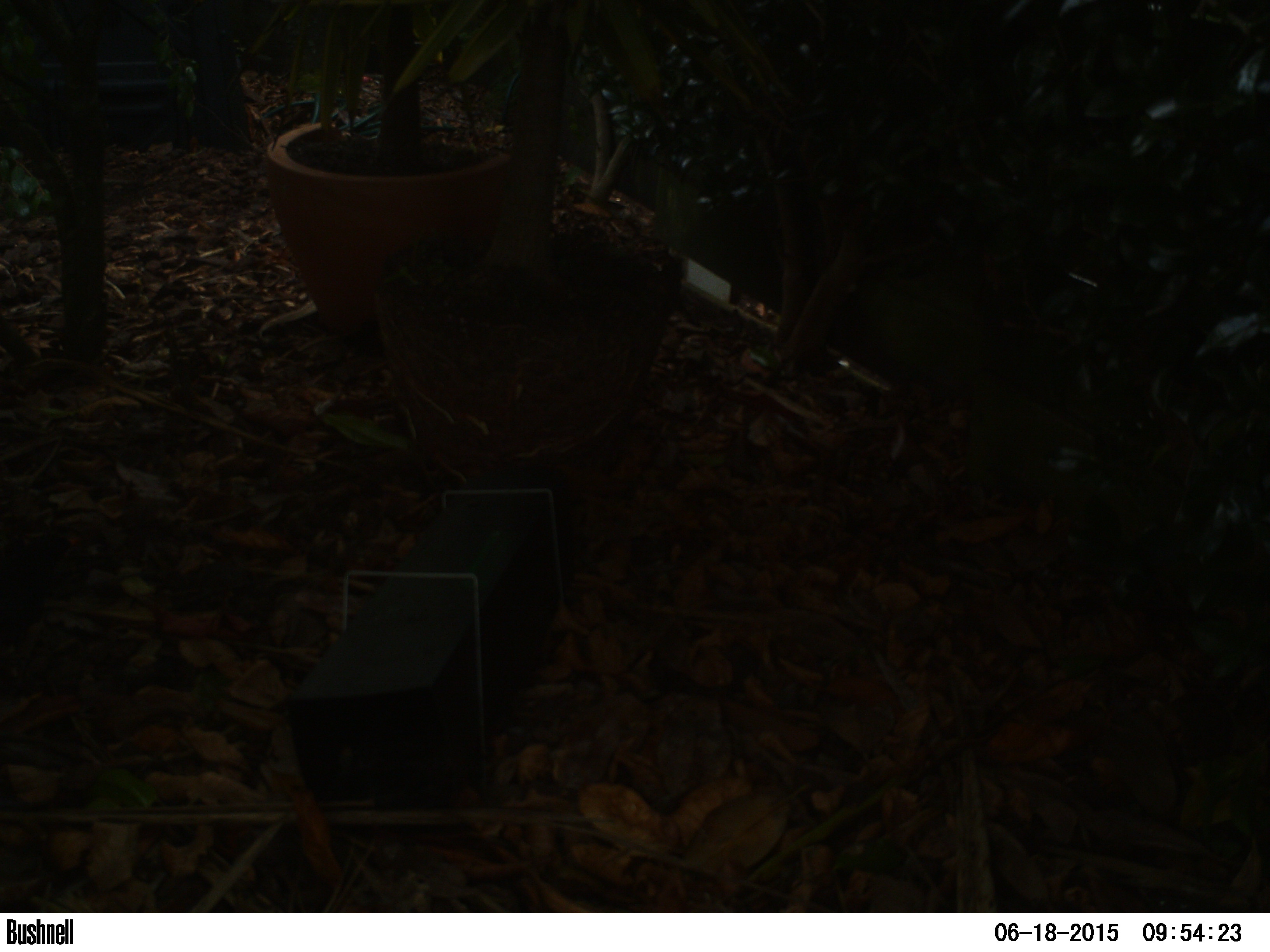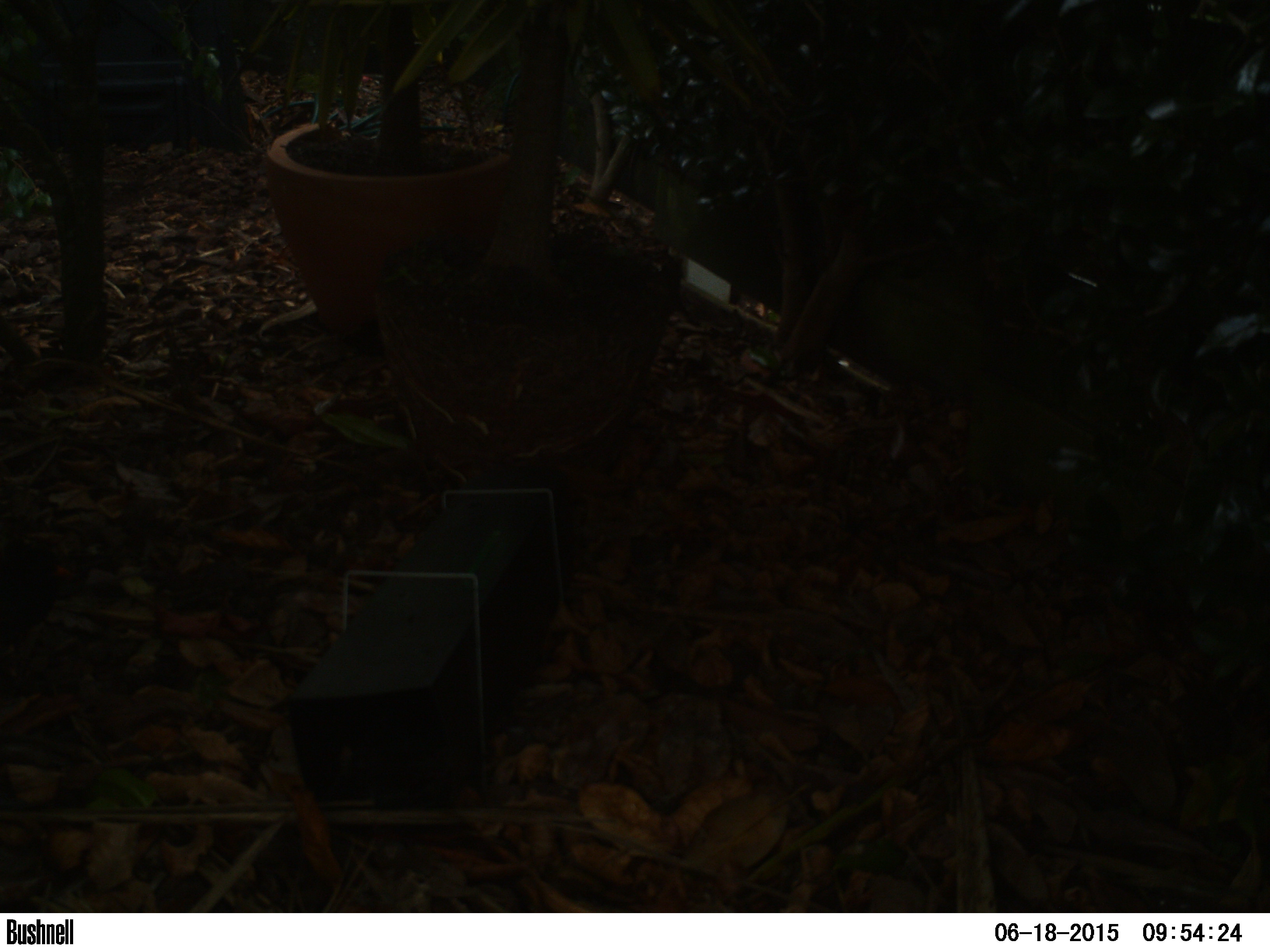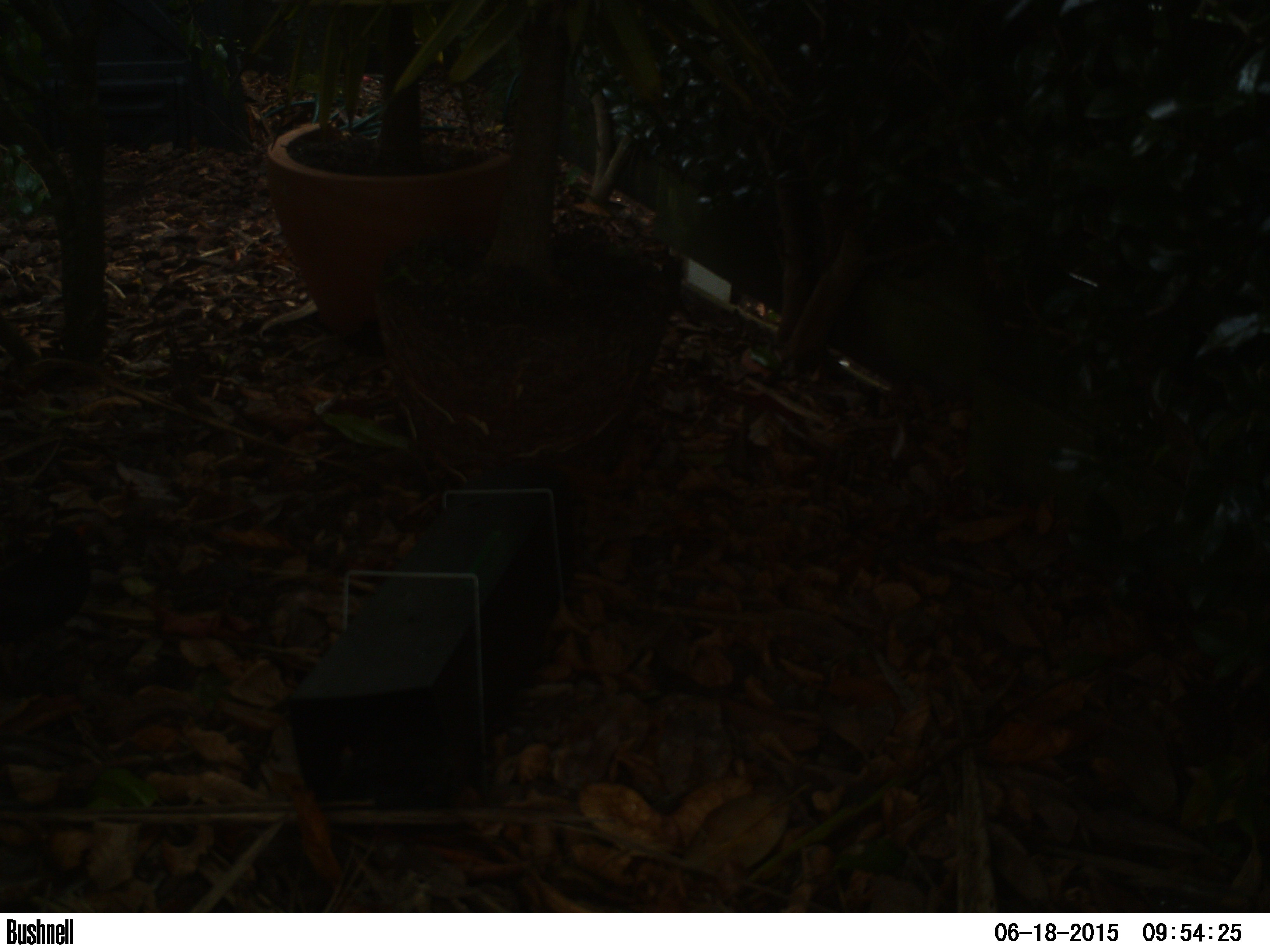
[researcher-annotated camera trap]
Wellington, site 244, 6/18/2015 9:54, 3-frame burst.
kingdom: Animalia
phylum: Chordata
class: Aves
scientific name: Aves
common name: bird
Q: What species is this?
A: Bird (Aves).